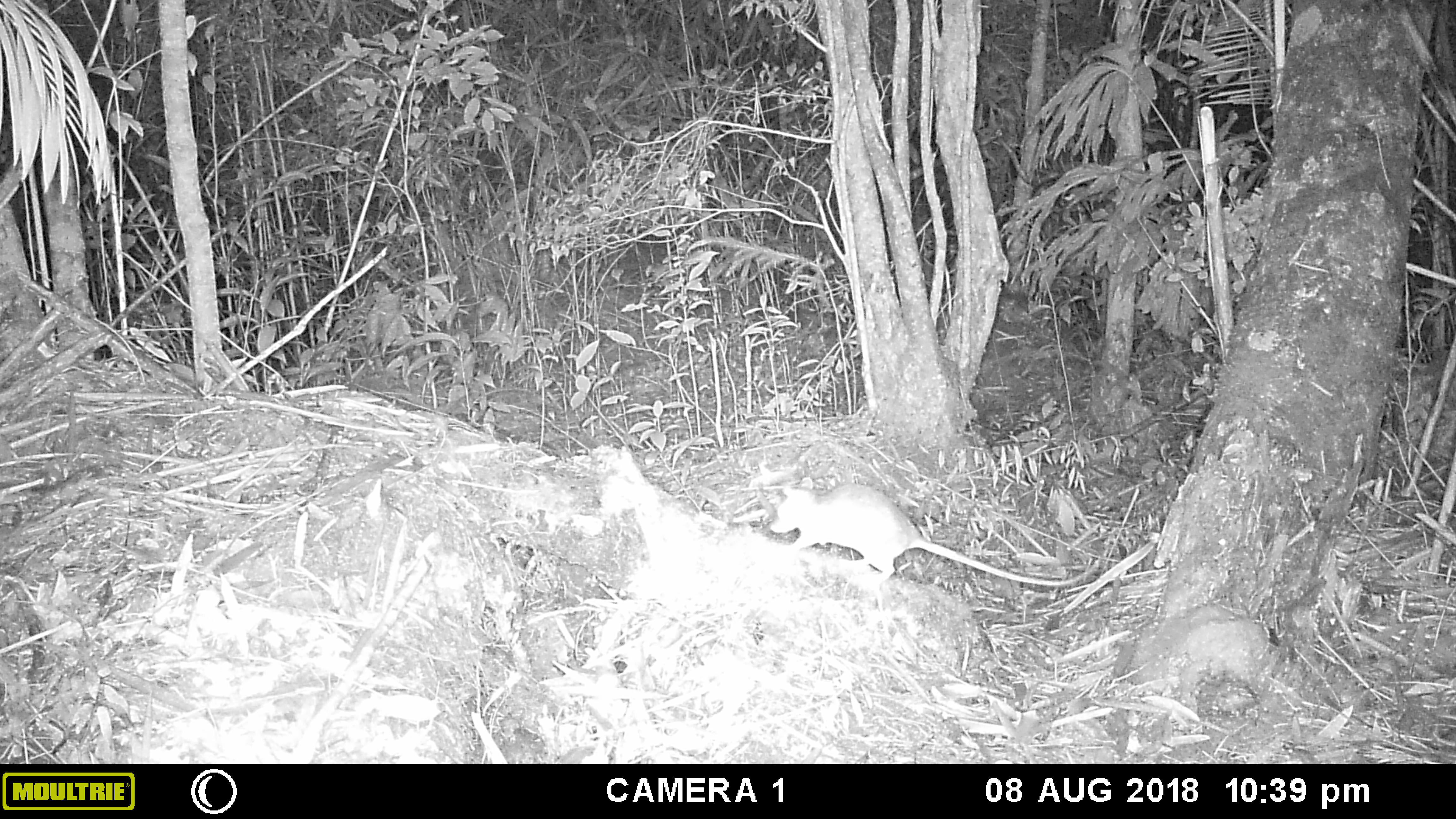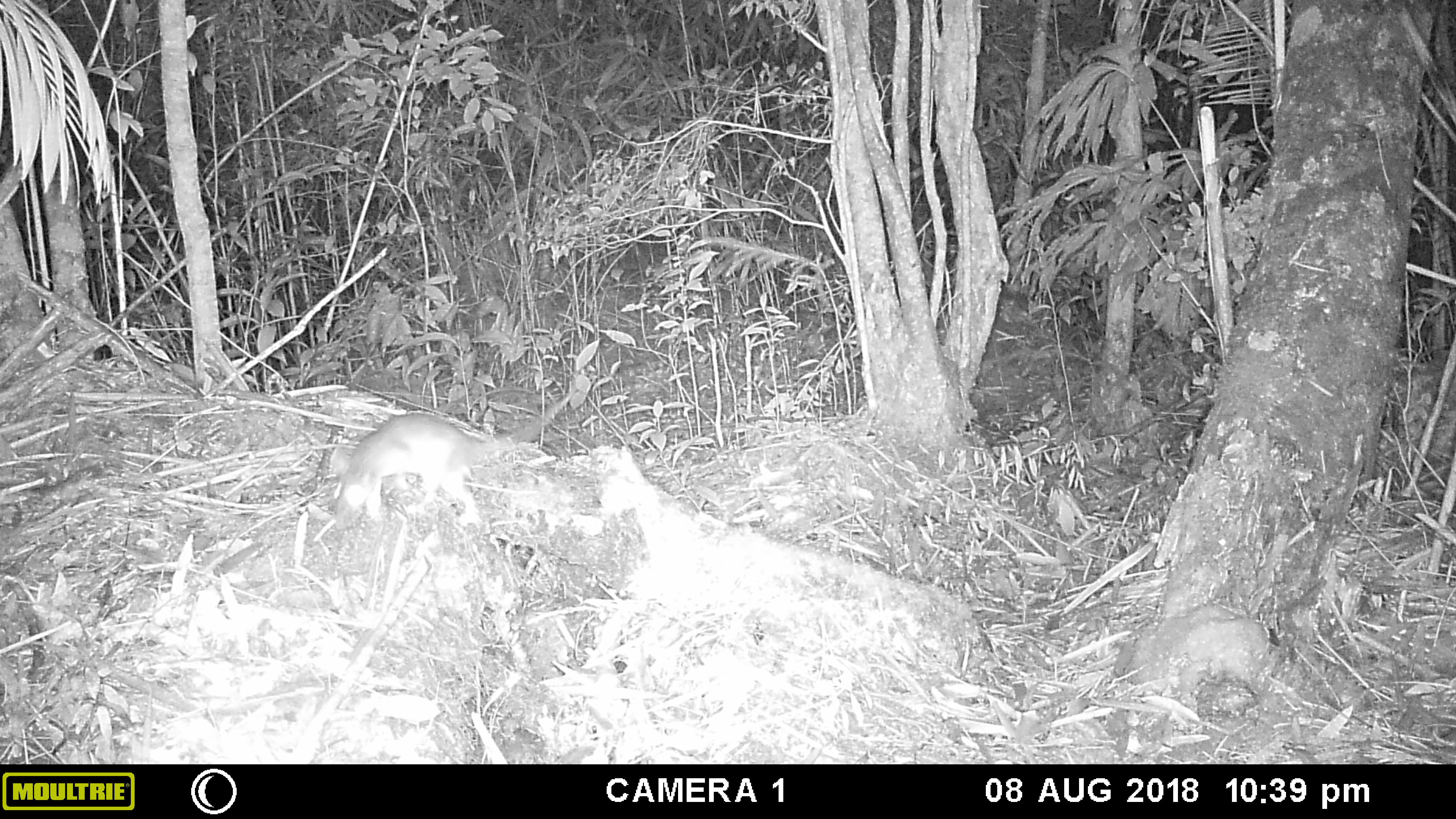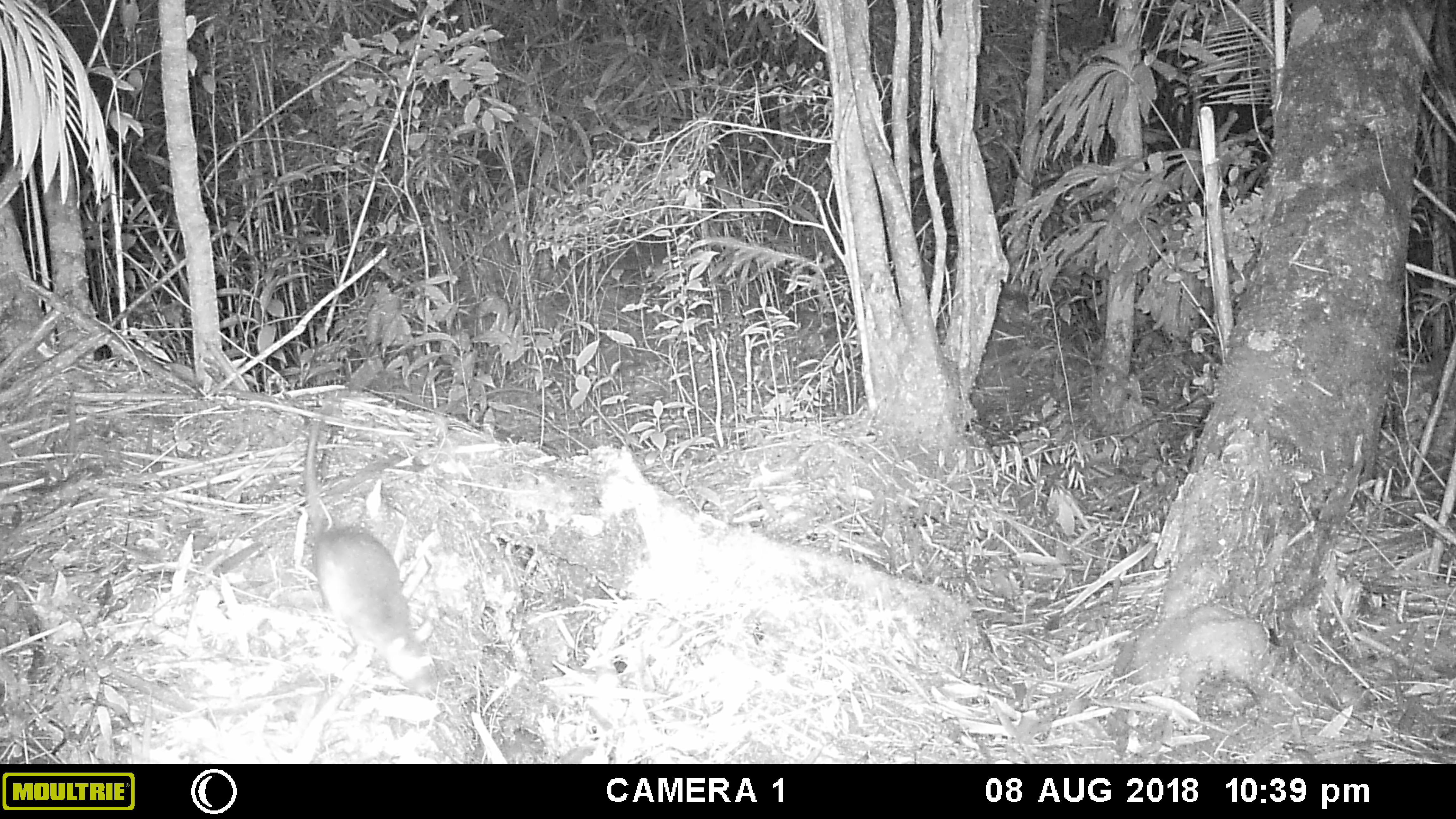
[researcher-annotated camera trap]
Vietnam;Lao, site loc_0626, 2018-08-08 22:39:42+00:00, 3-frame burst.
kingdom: Animalia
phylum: Chordata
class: Mammalia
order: Rodentia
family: Muridae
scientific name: Muridae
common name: old-world mice and rats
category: unidentified murid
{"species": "unidentified murid (old-world mice and rats) (Muridae)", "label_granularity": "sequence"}